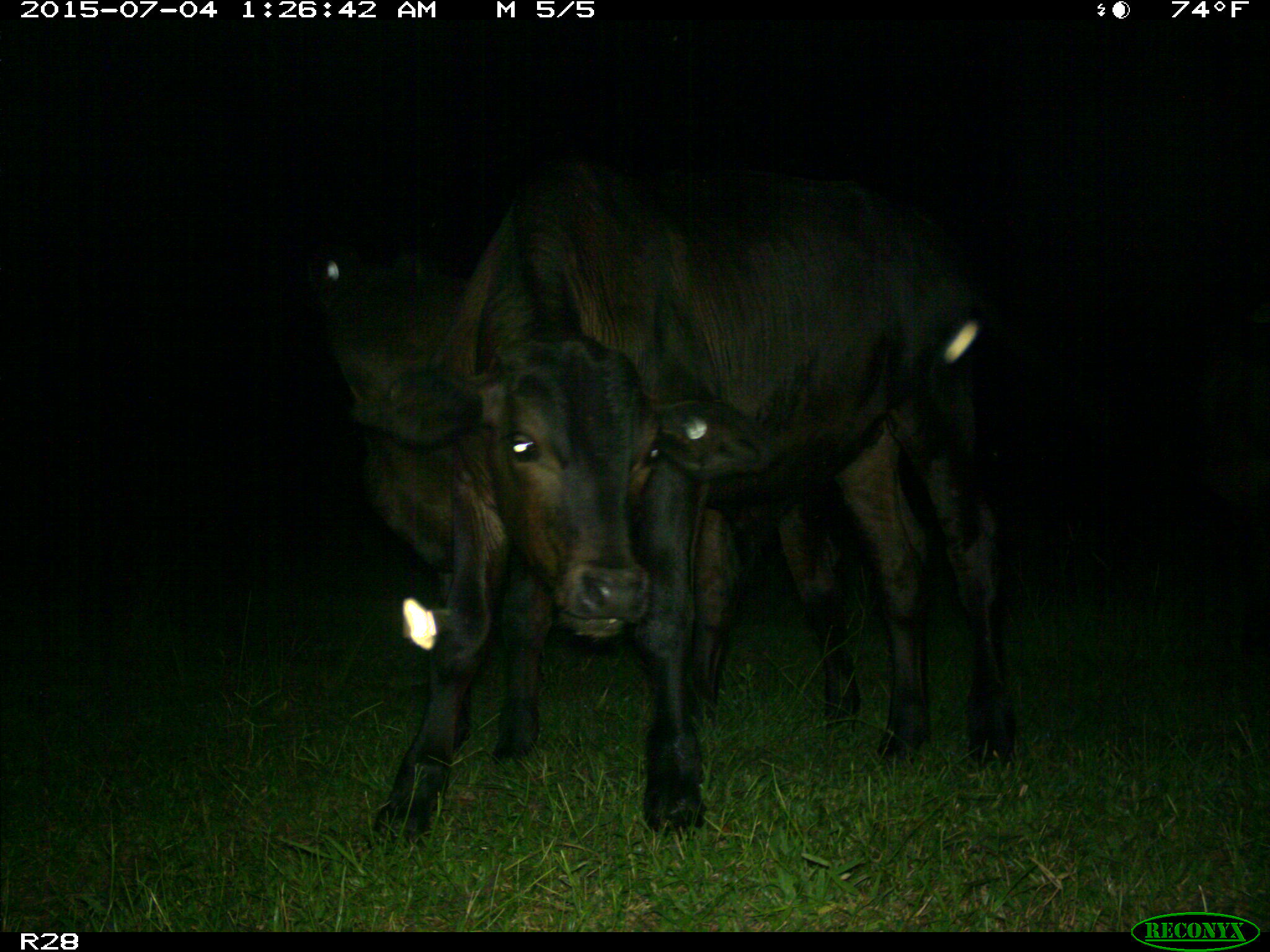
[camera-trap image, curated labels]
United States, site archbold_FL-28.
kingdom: Animalia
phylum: Chordata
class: Mammalia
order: Artiodactyla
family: Bovidae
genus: Bos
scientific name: Bos taurus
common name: domestic cow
Bos taurus (domestic cow).